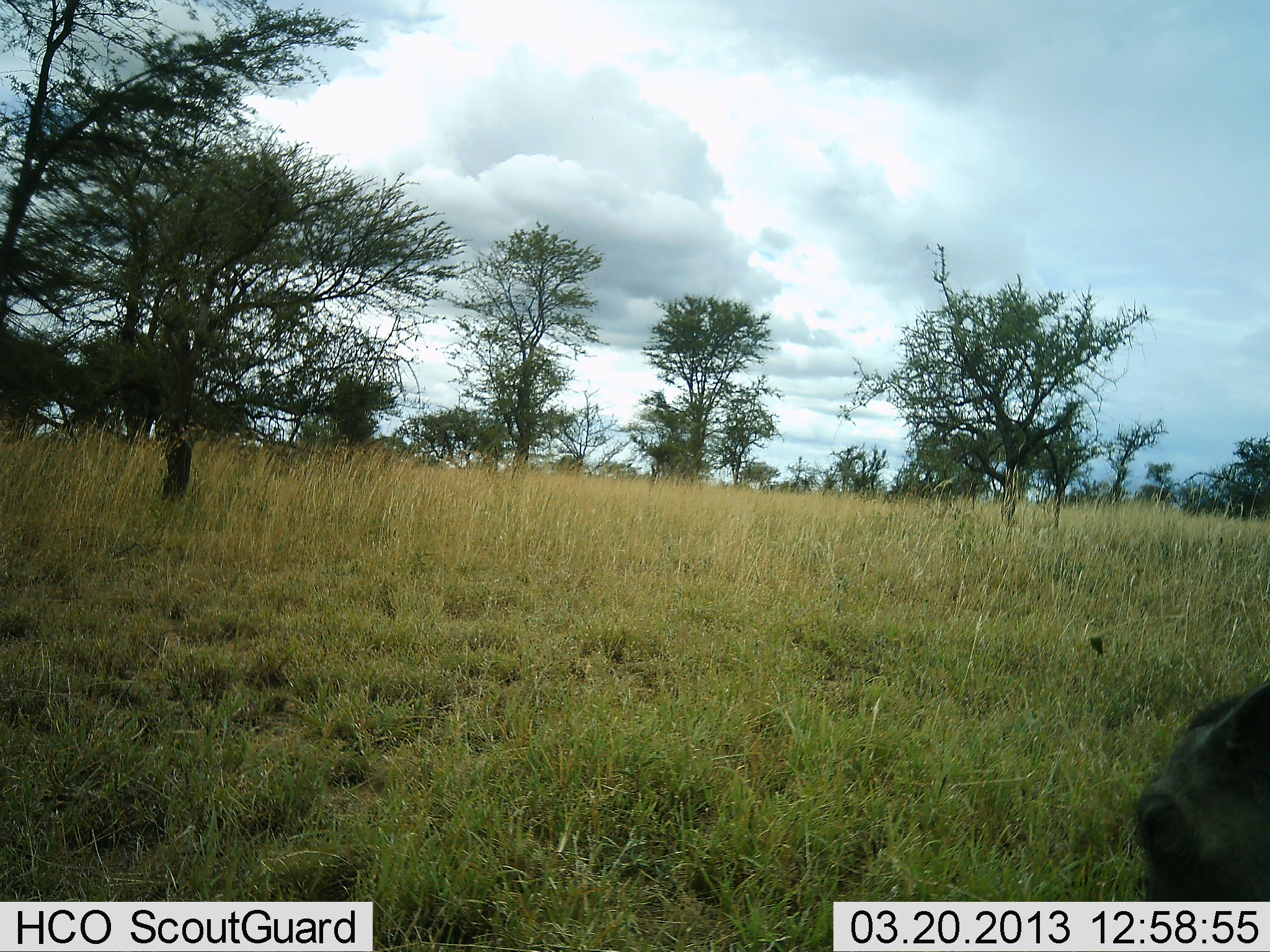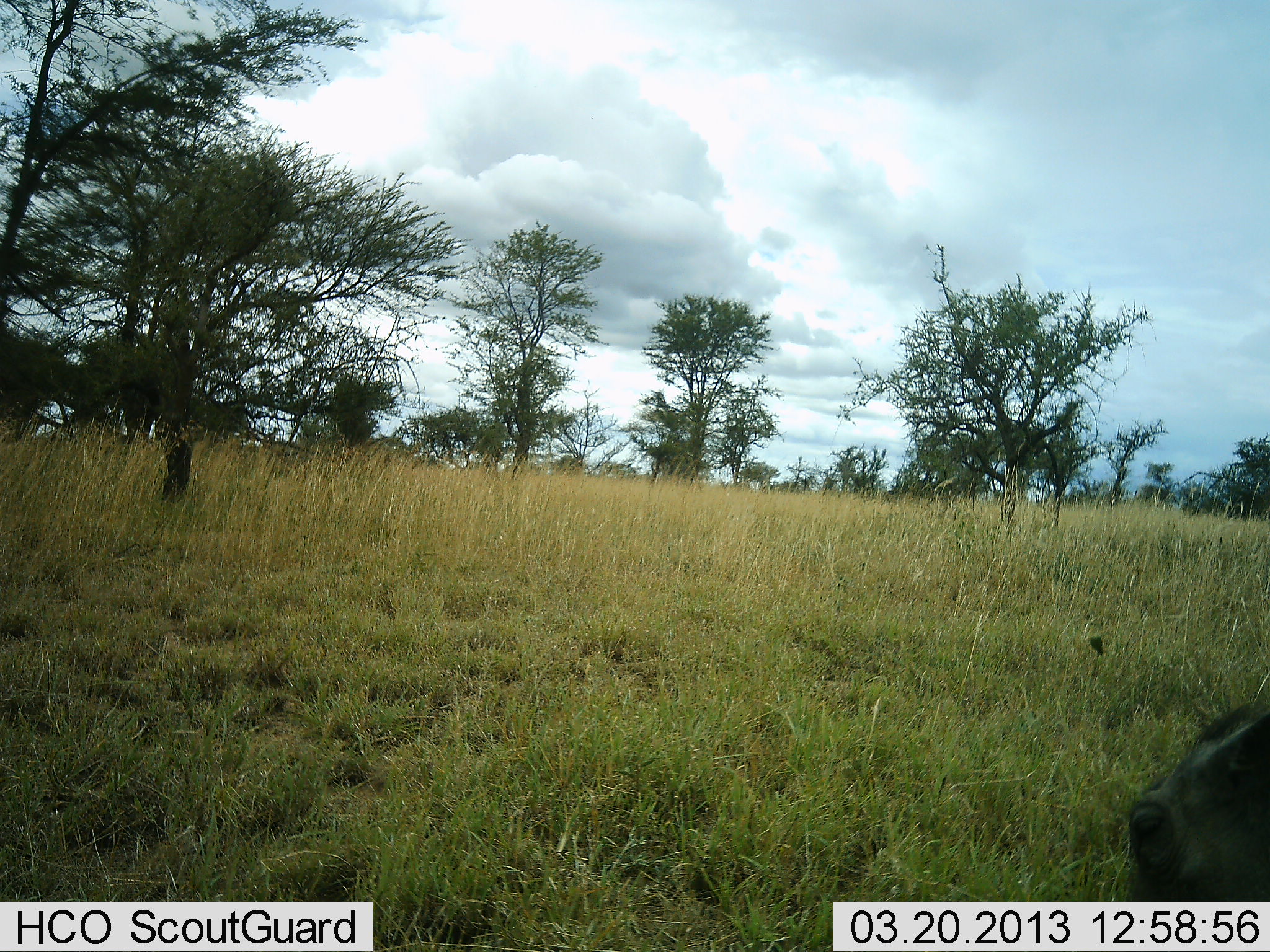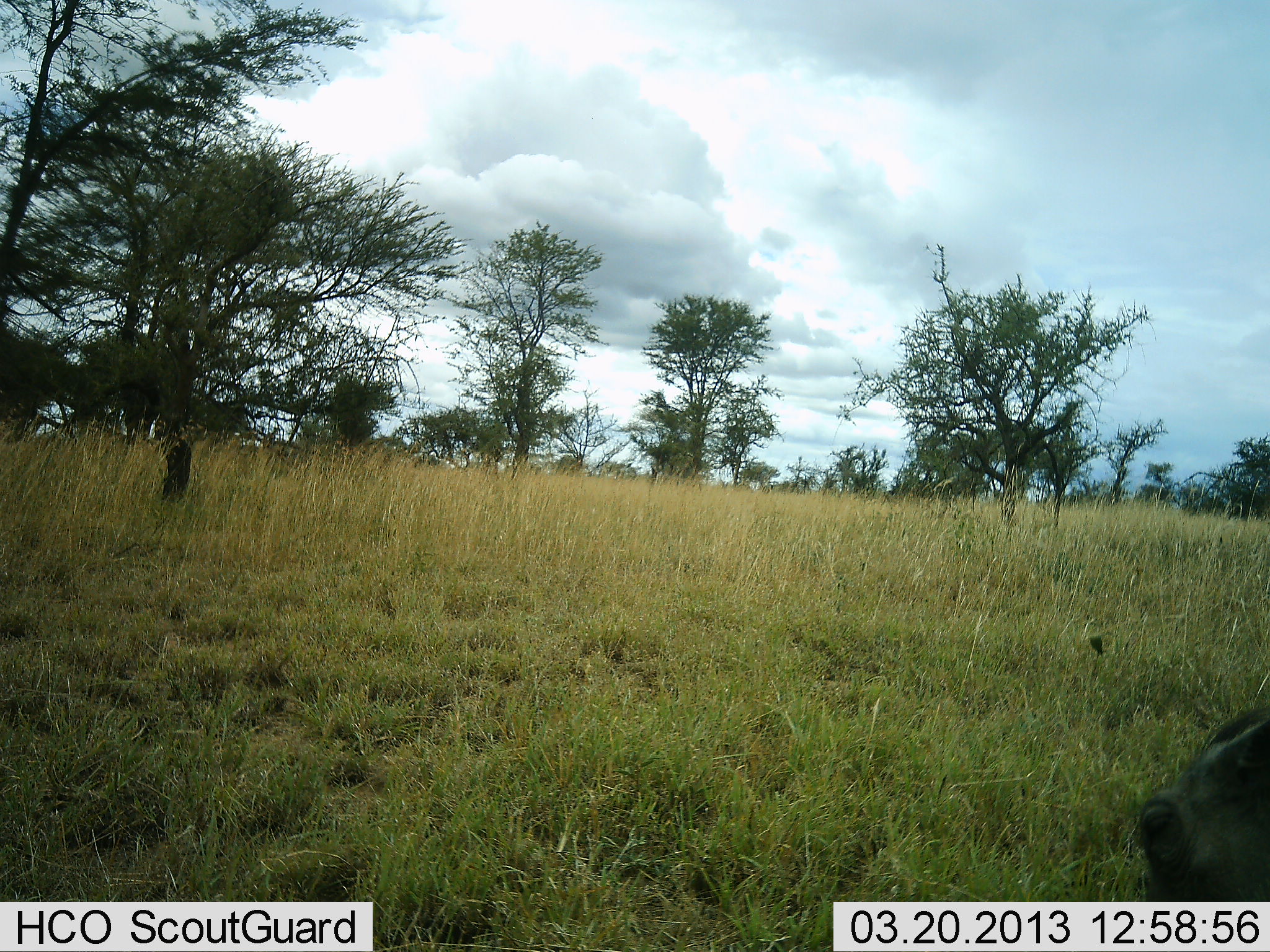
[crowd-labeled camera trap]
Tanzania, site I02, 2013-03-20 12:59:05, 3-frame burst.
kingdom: Animalia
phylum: Chordata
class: Mammalia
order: Artiodactyla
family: Suidae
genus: Phacochoerus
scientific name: Phacochoerus africanus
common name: warthog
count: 1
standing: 22%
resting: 0%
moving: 0%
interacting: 0%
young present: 0%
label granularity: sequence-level